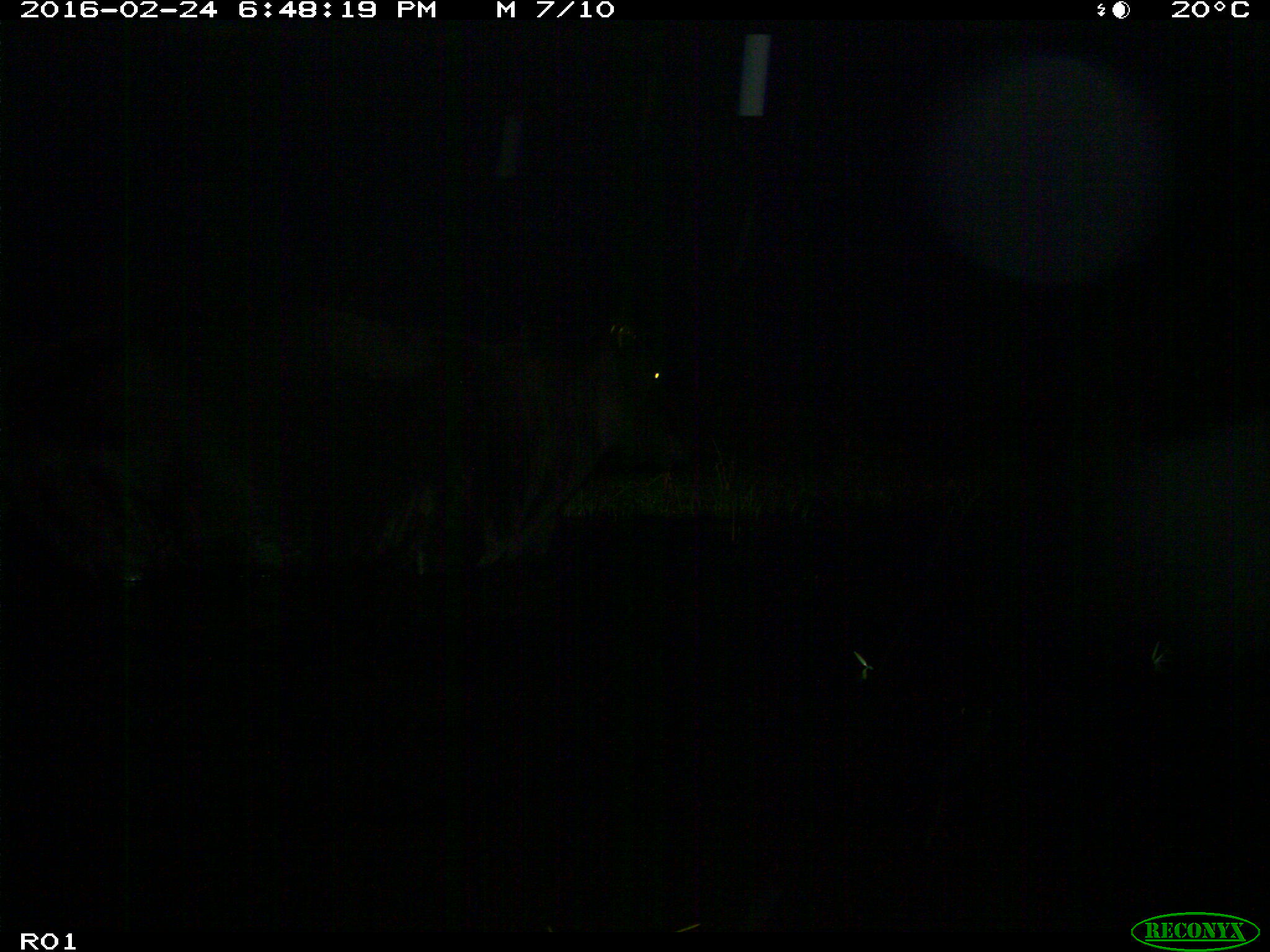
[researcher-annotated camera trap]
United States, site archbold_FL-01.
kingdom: Animalia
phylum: Chordata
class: Mammalia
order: Artiodactyla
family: Bovidae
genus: Bos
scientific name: Bos taurus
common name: domestic cow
Bos taurus (domestic cow).